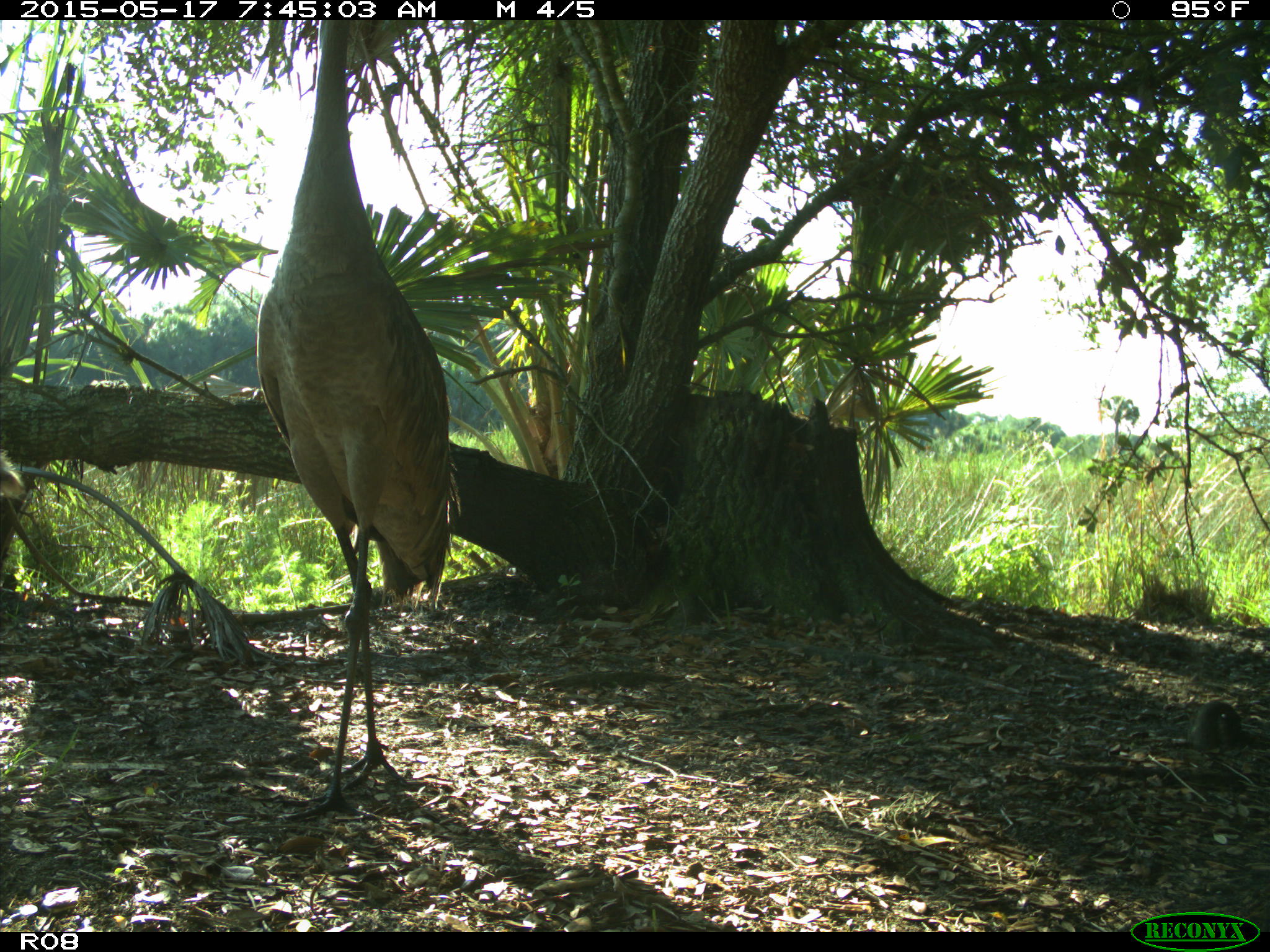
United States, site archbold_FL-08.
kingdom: Animalia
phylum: Chordata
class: Aves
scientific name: Aves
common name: birds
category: unidentified bird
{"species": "unidentified bird (birds) (Aves)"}